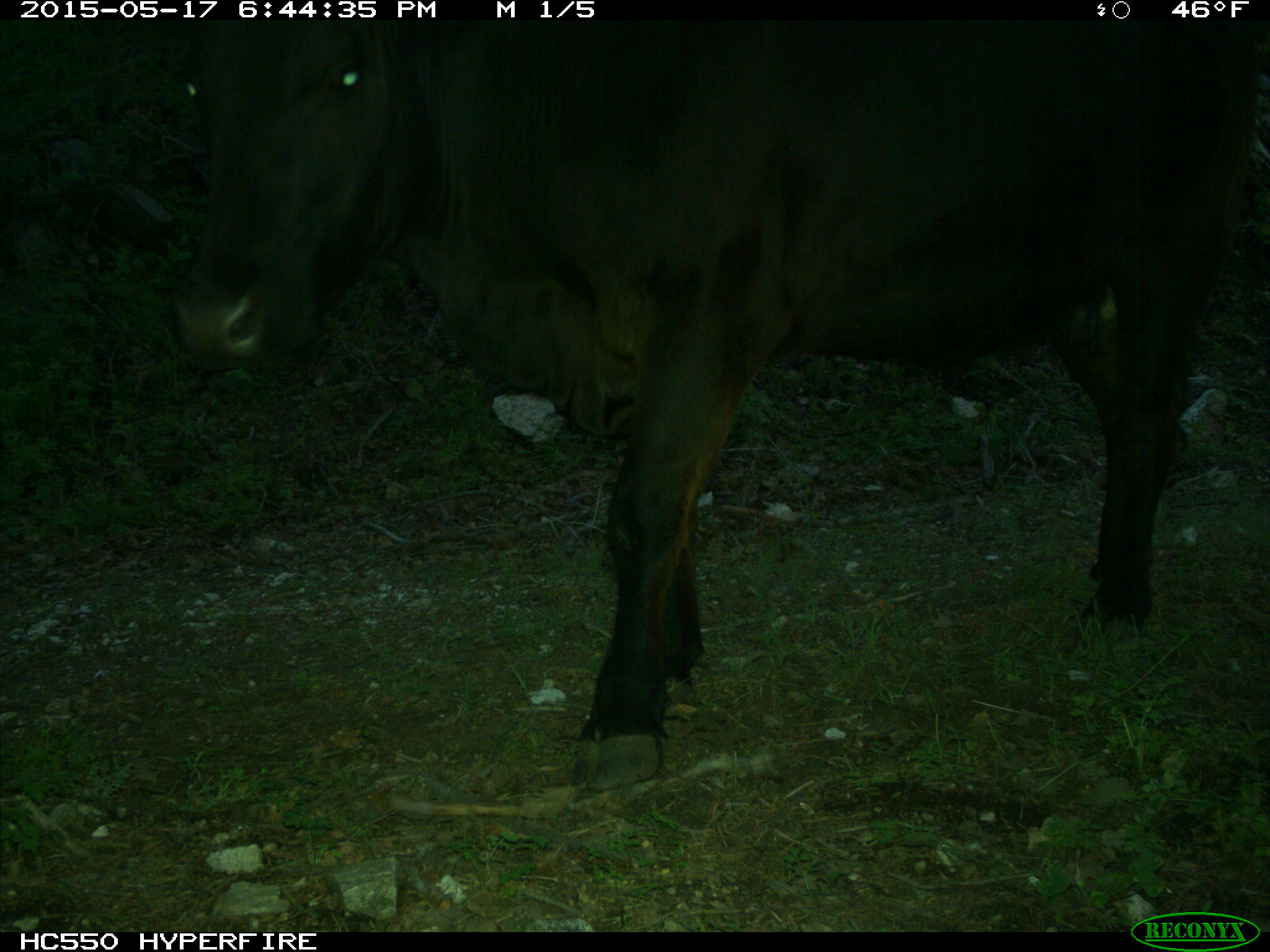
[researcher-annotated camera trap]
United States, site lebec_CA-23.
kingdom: Animalia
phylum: Chordata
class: Mammalia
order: Artiodactyla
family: Bovidae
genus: Bos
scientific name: Bos taurus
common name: domestic cow